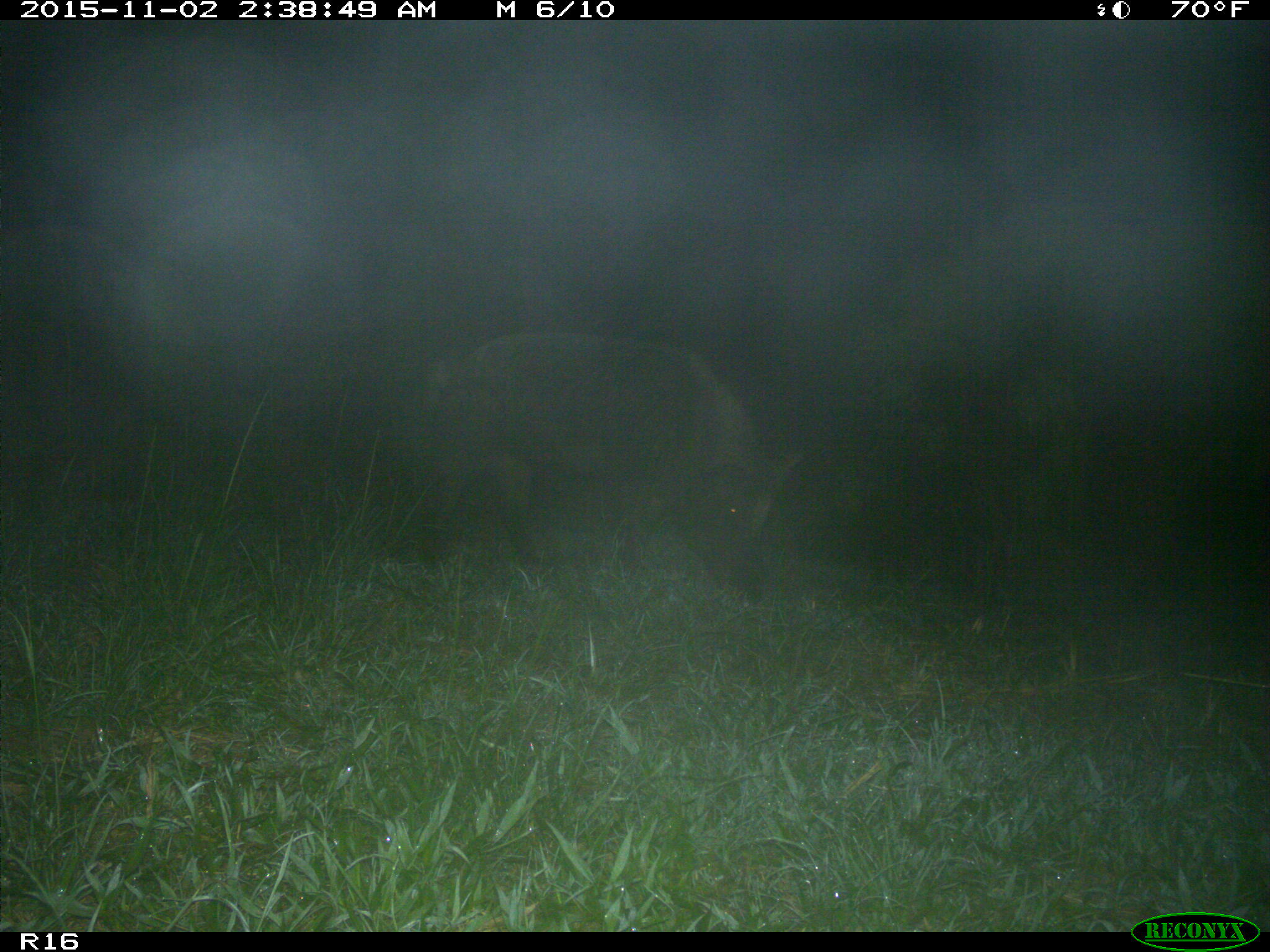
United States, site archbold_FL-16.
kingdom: Animalia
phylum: Chordata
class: Mammalia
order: Artiodactyla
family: Suidae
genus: Sus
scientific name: Sus scrofa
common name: wild boar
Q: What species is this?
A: Sus scrofa (wild boar).